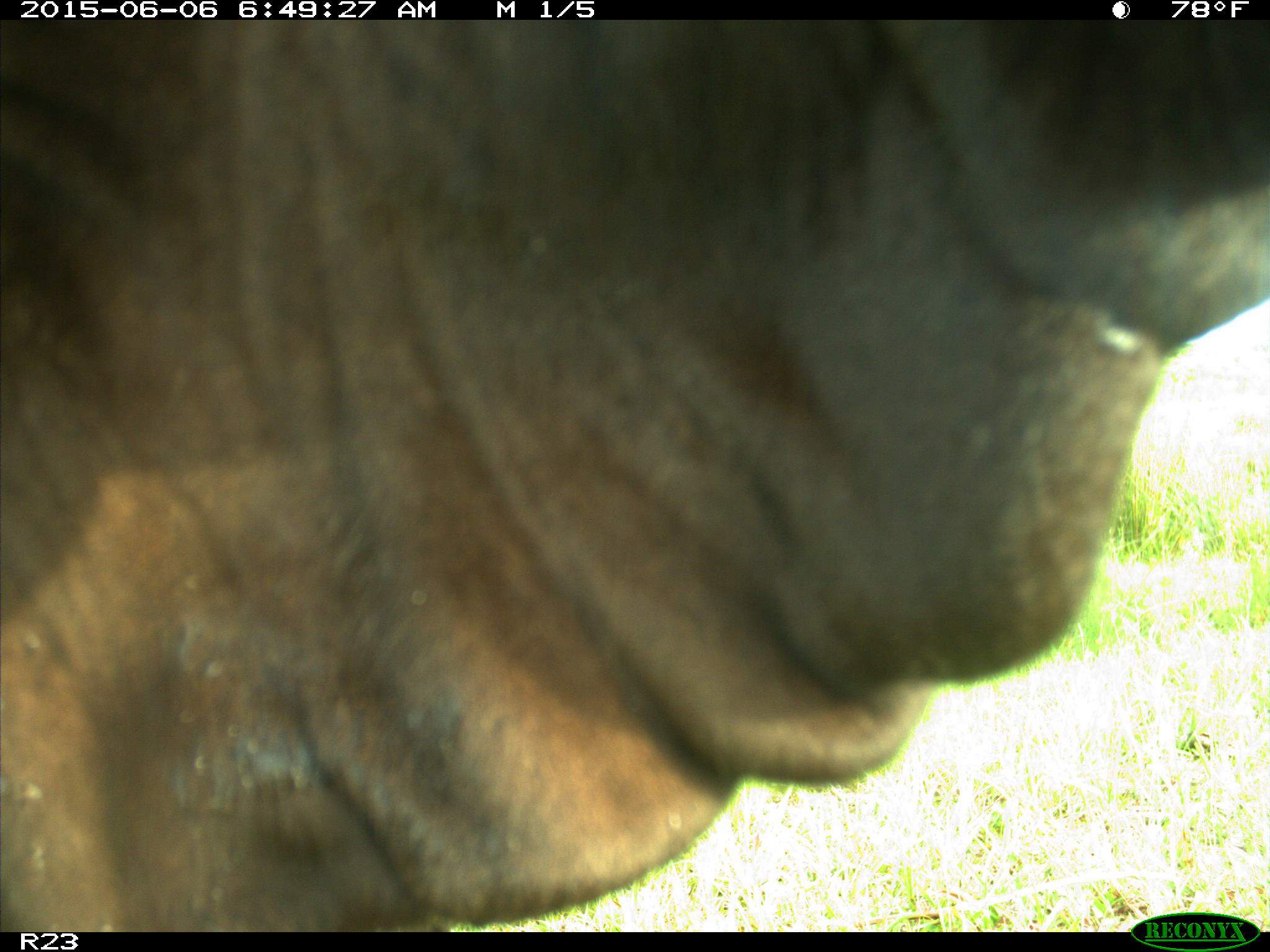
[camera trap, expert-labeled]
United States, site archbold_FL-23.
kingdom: Animalia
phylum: Chordata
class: Mammalia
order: Artiodactyla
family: Bovidae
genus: Bos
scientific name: Bos taurus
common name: domestic cow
Bos taurus (domestic cow).